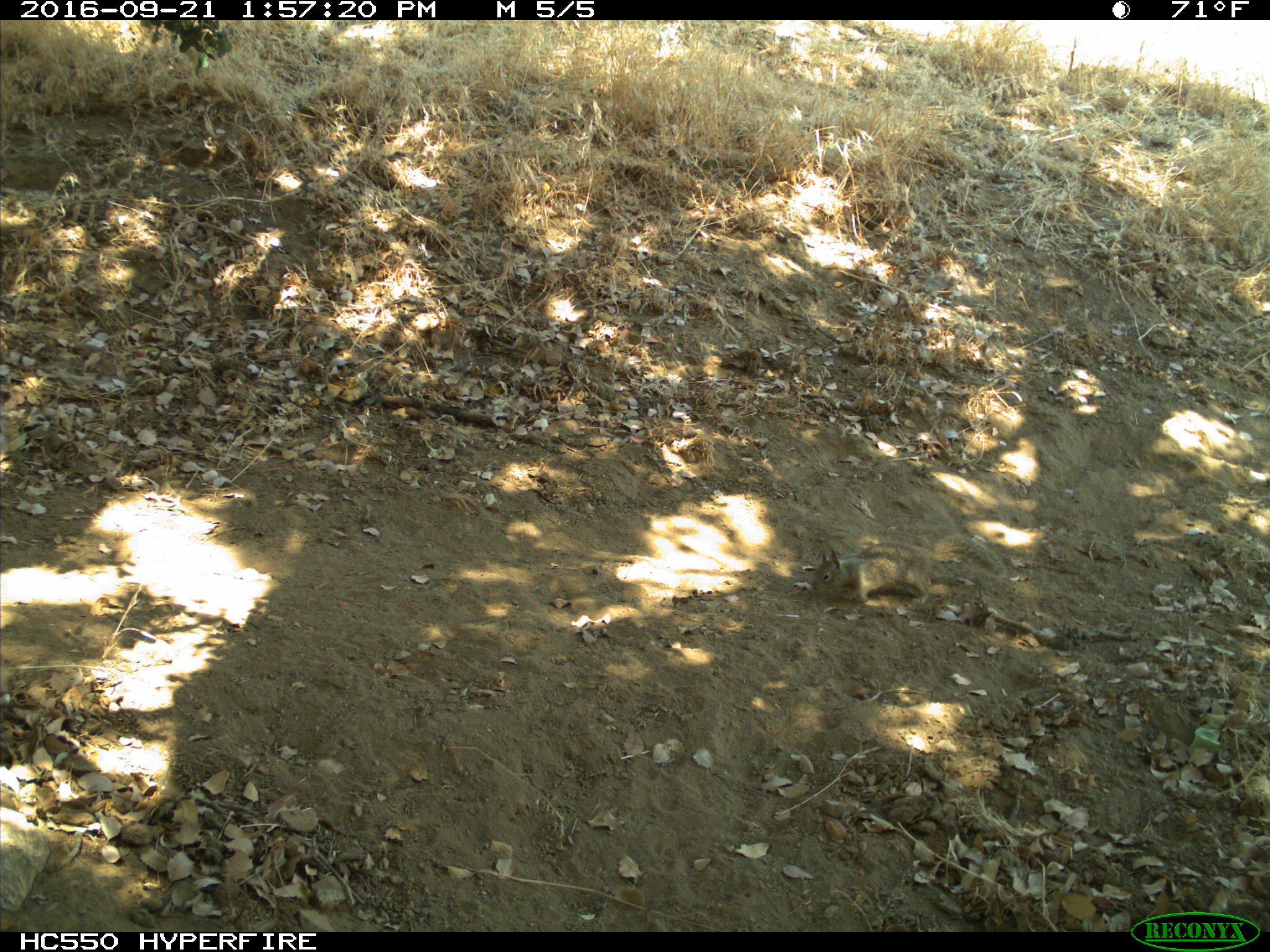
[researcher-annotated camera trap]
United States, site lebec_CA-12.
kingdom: Animalia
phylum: Chordata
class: Mammalia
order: Rodentia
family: Sciuridae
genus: Otospermophilus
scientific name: Otospermophilus beecheyi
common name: california ground squirrel